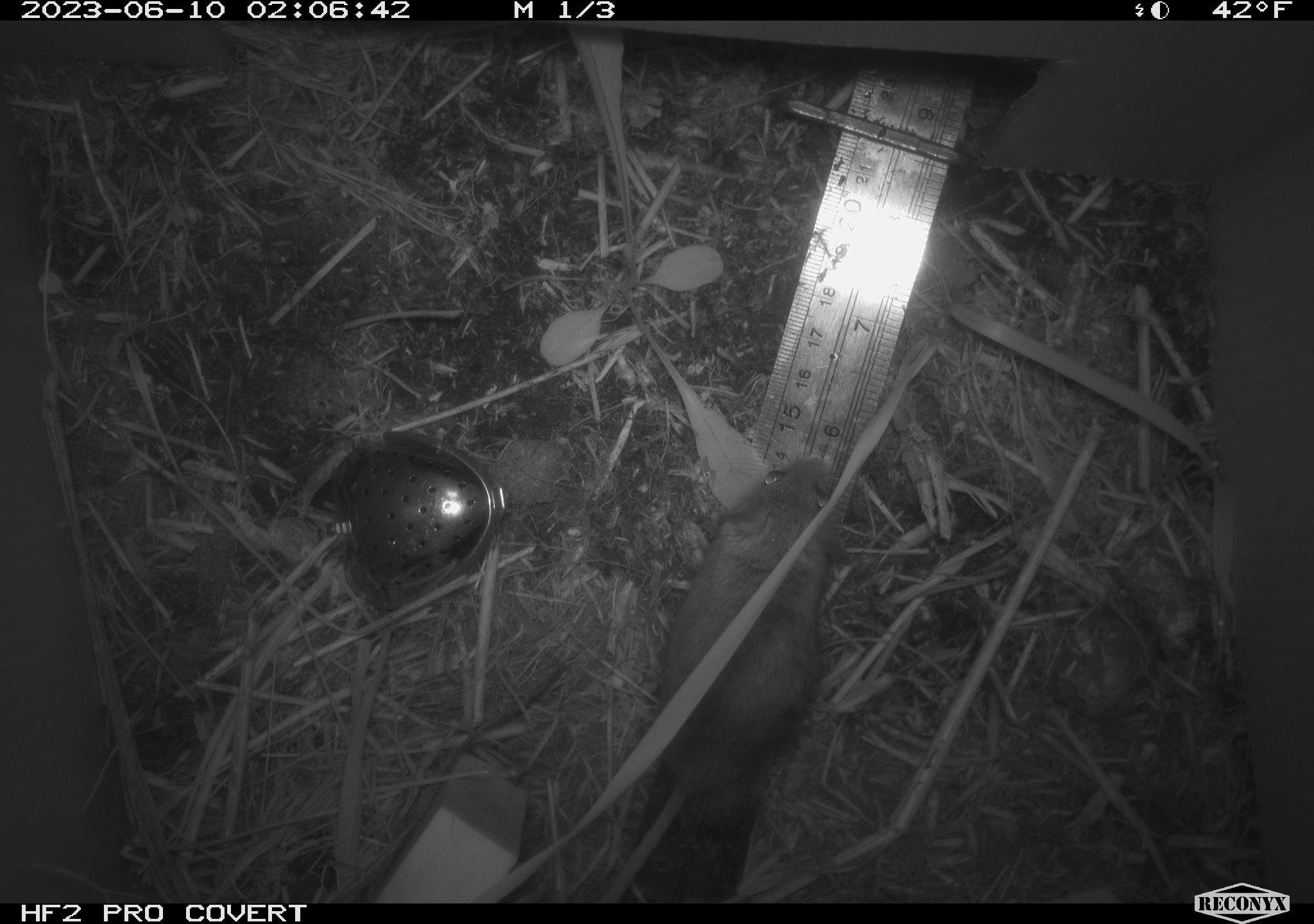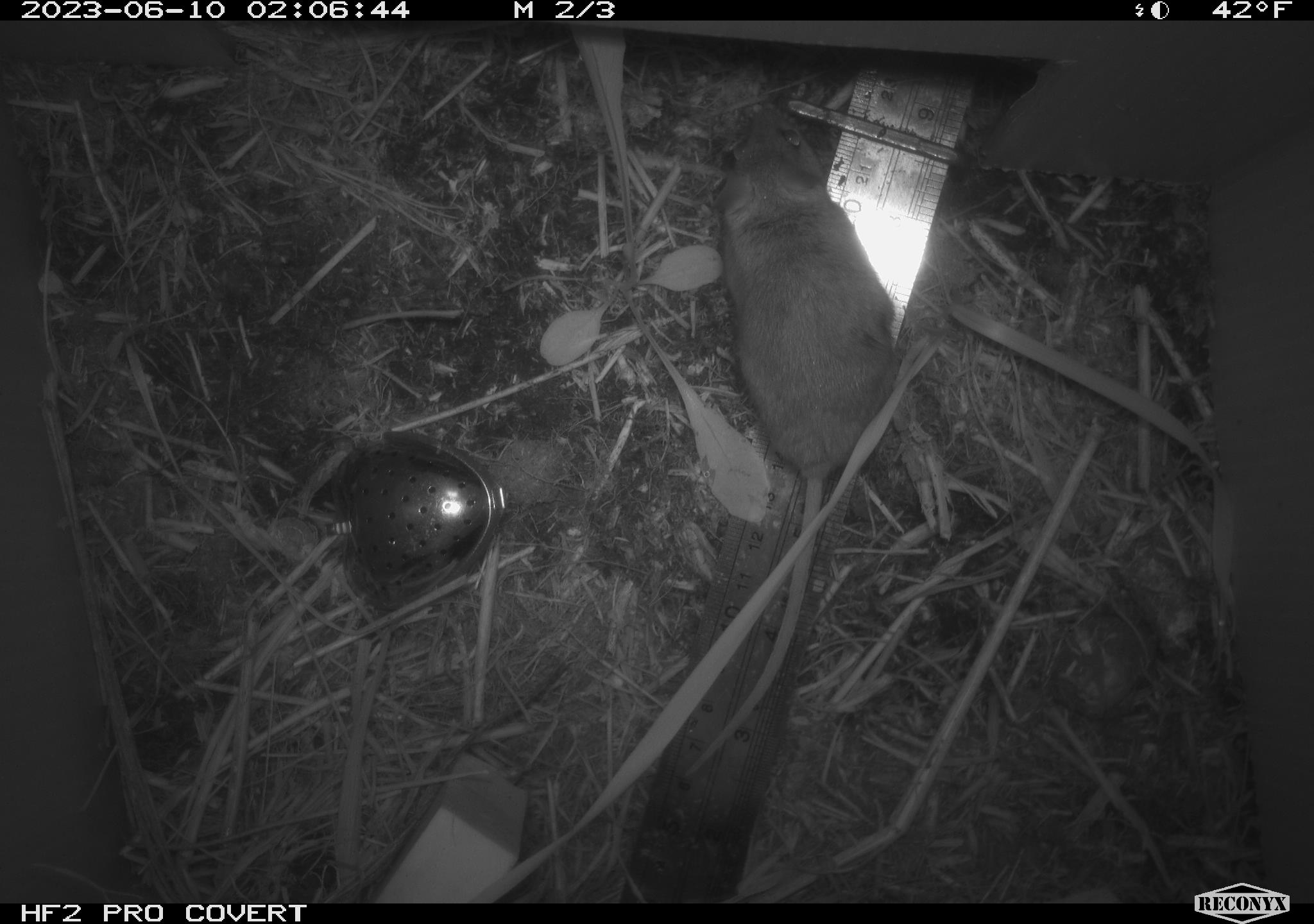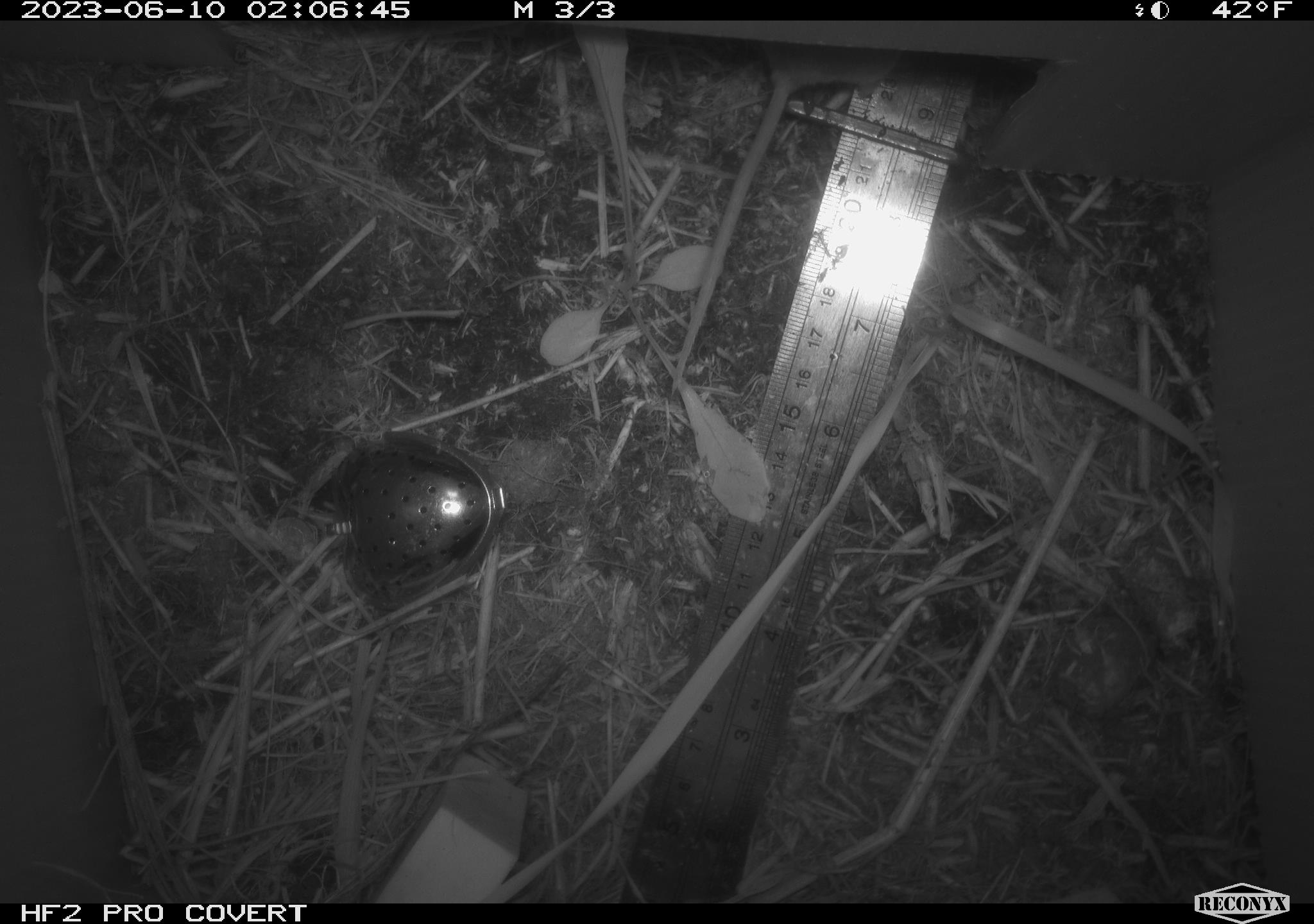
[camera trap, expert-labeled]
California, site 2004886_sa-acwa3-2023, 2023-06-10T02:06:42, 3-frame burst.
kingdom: Animalia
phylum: Chordata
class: Mammalia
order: Rodentia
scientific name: Rodentia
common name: mouse species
Mouse species (Rodentia).